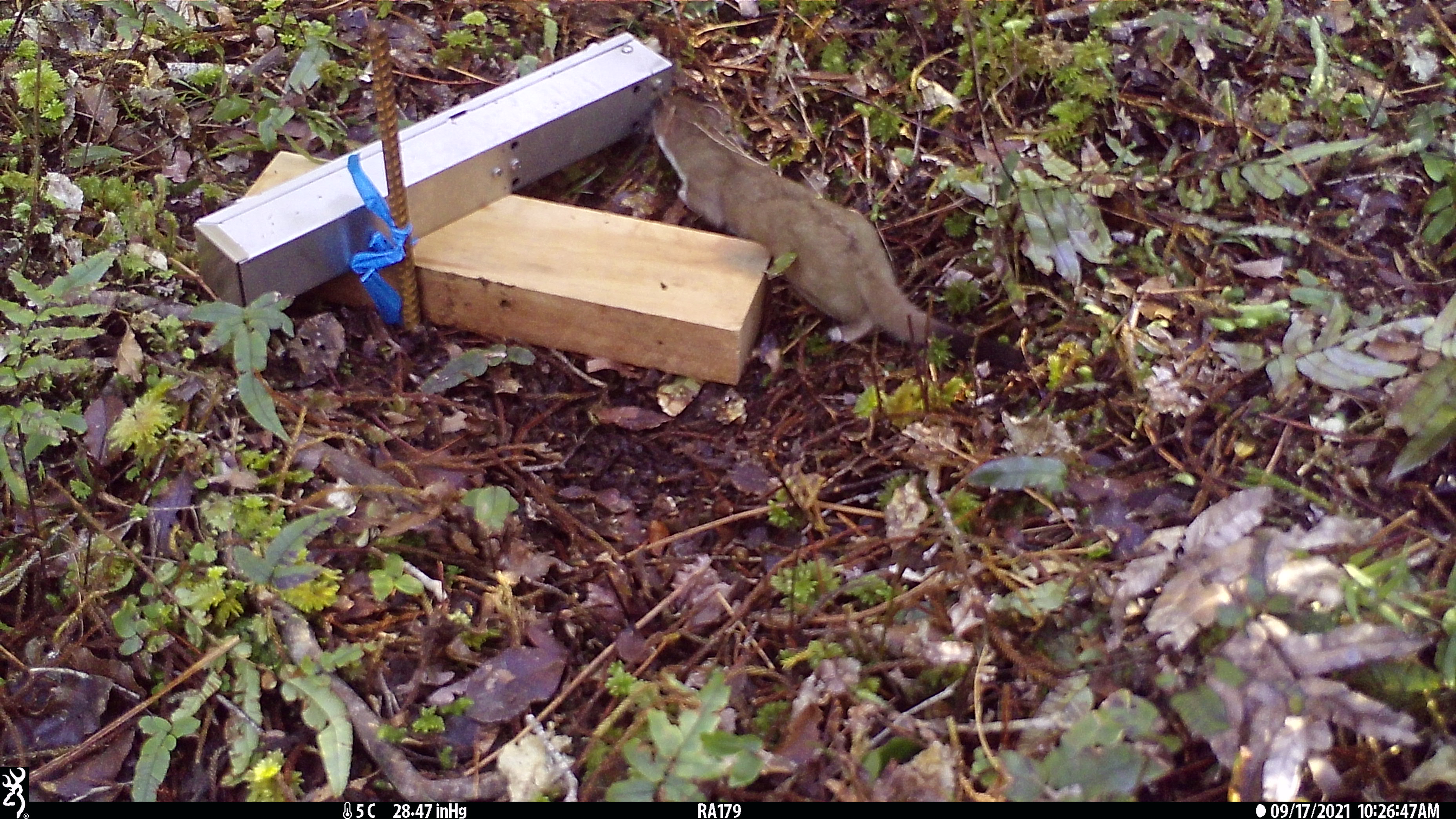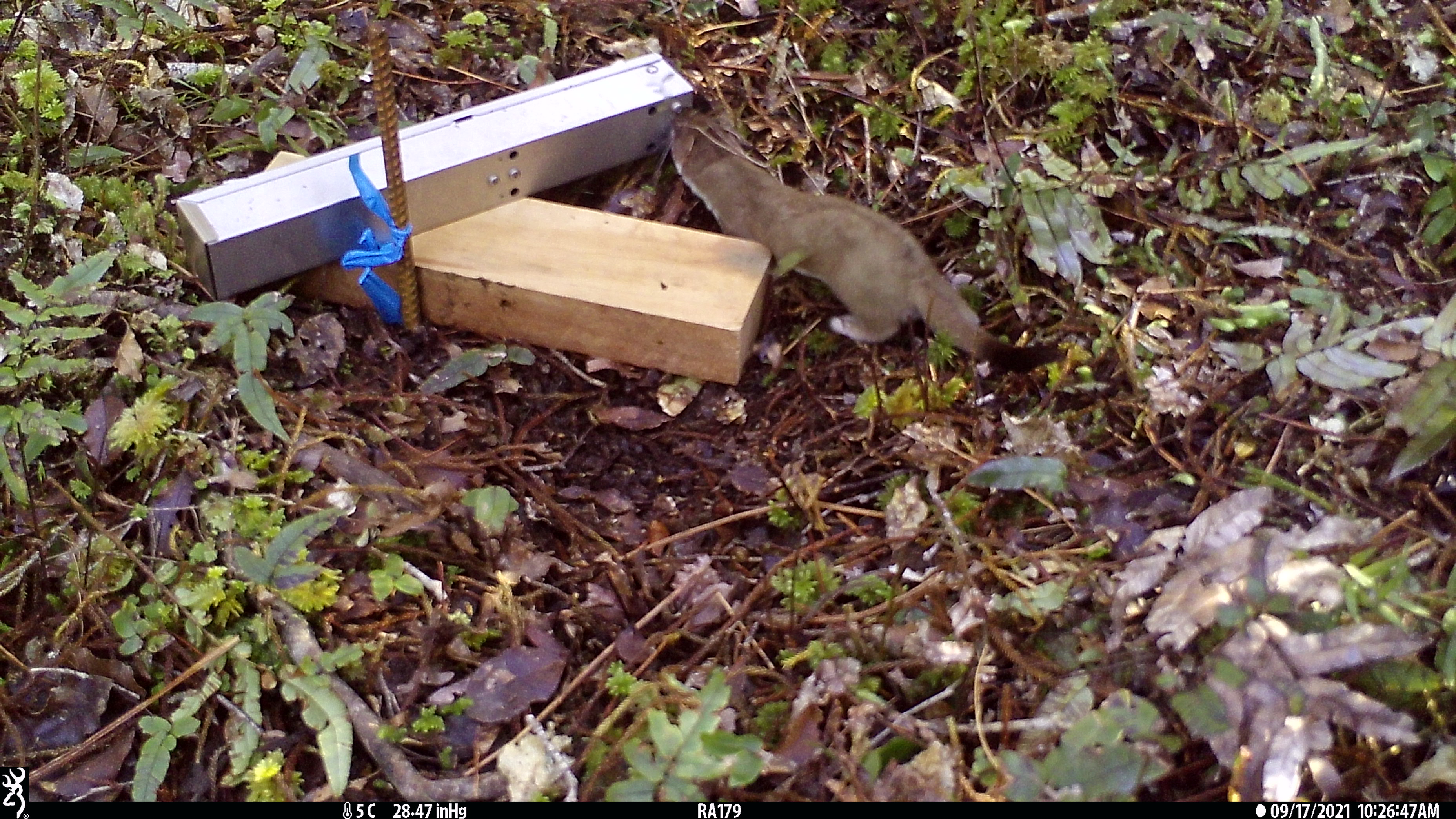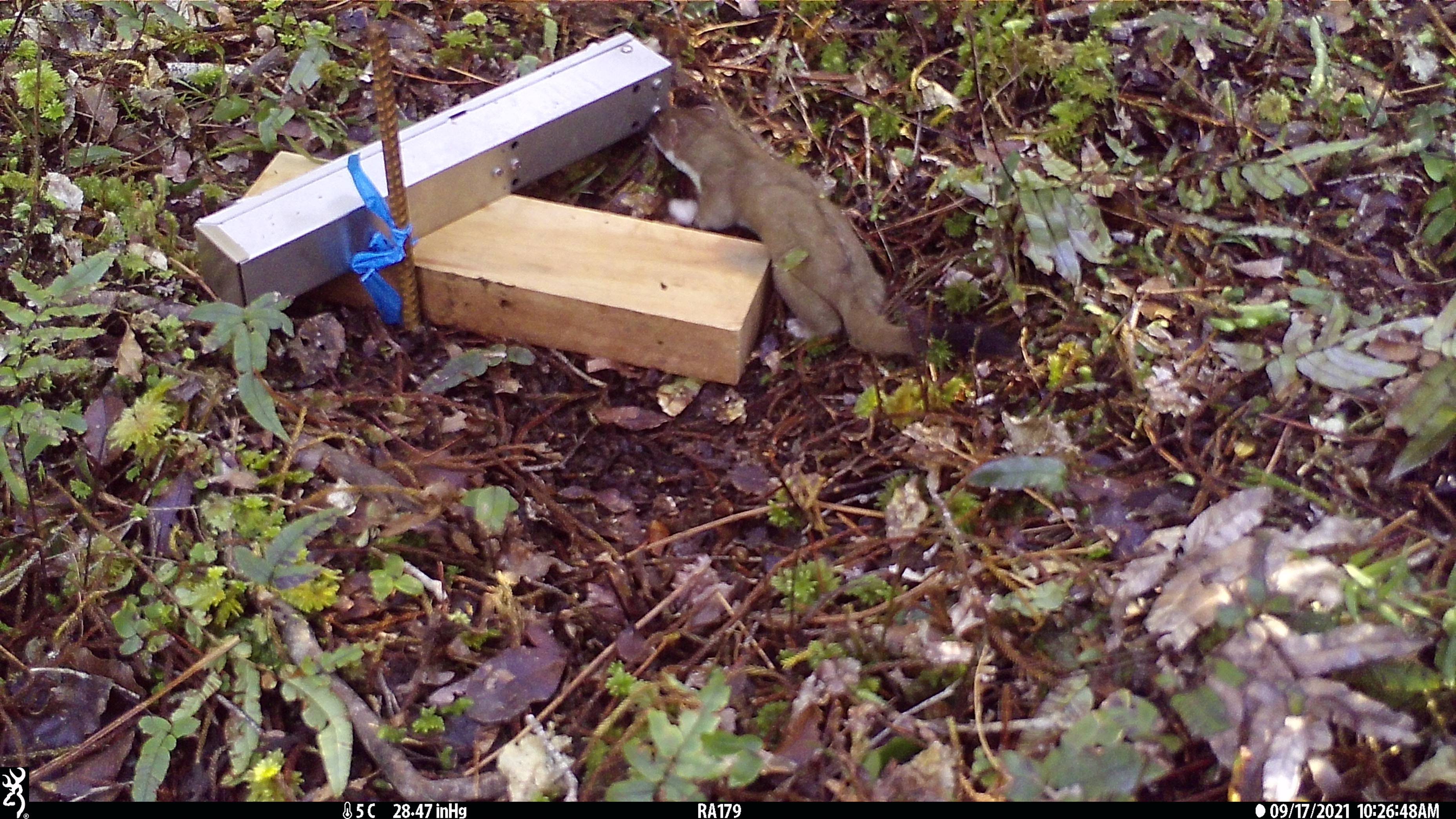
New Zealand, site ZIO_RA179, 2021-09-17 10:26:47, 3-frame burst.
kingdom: Animalia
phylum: Chordata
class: Mammalia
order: Carnivora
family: Mustelidae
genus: Mustela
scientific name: Mustela erminea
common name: stoat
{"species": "stoat (Mustela erminea)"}